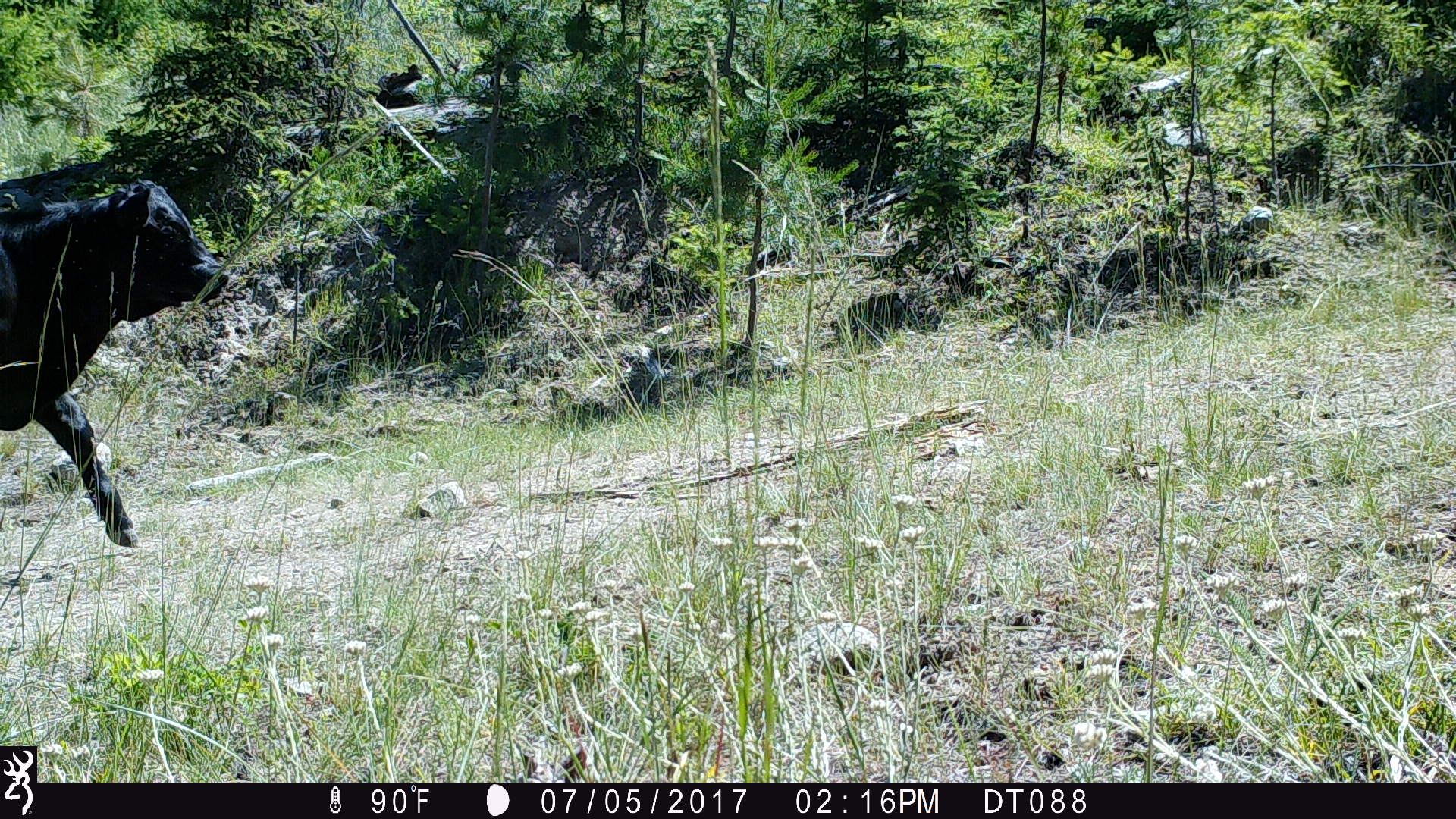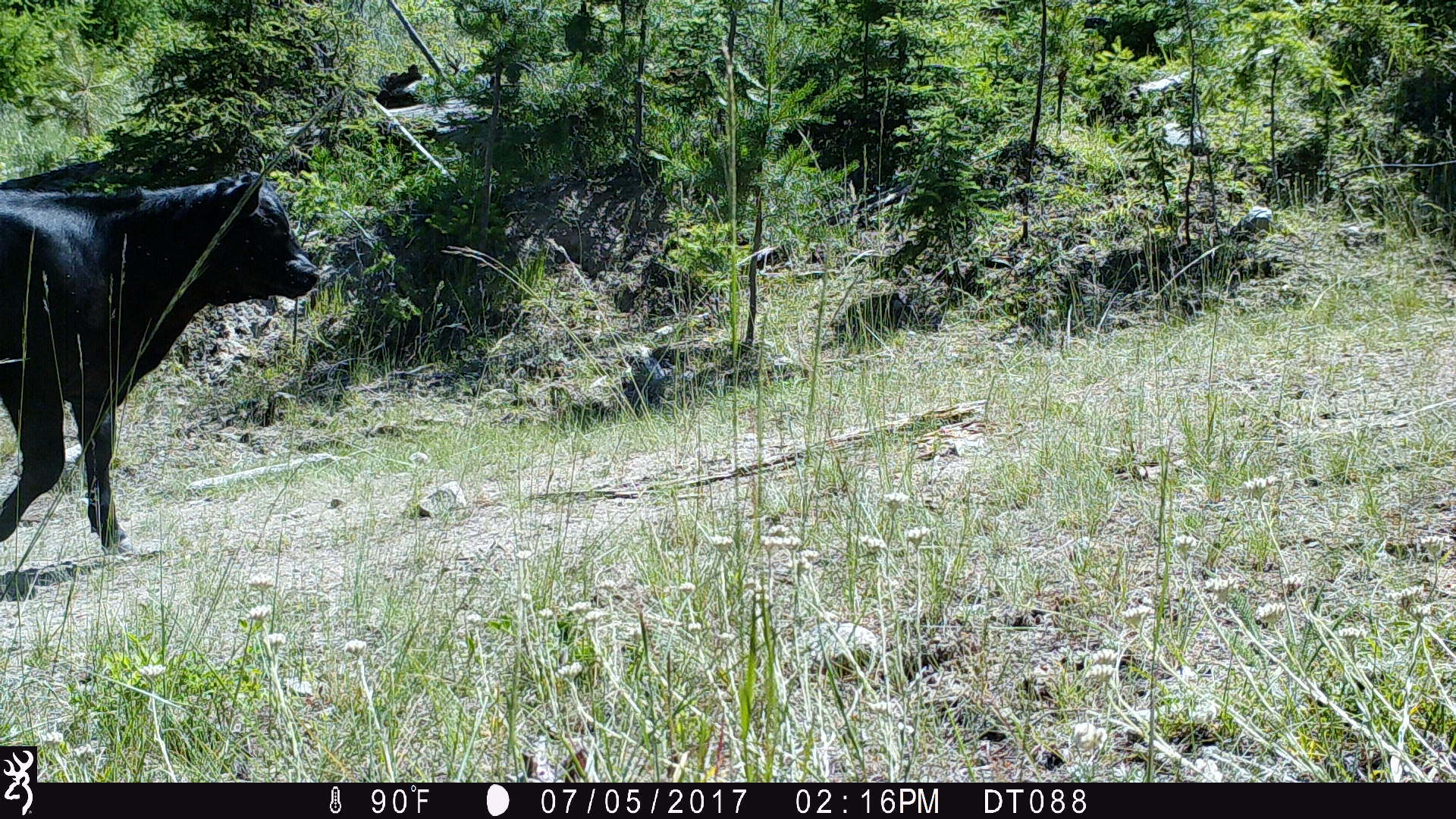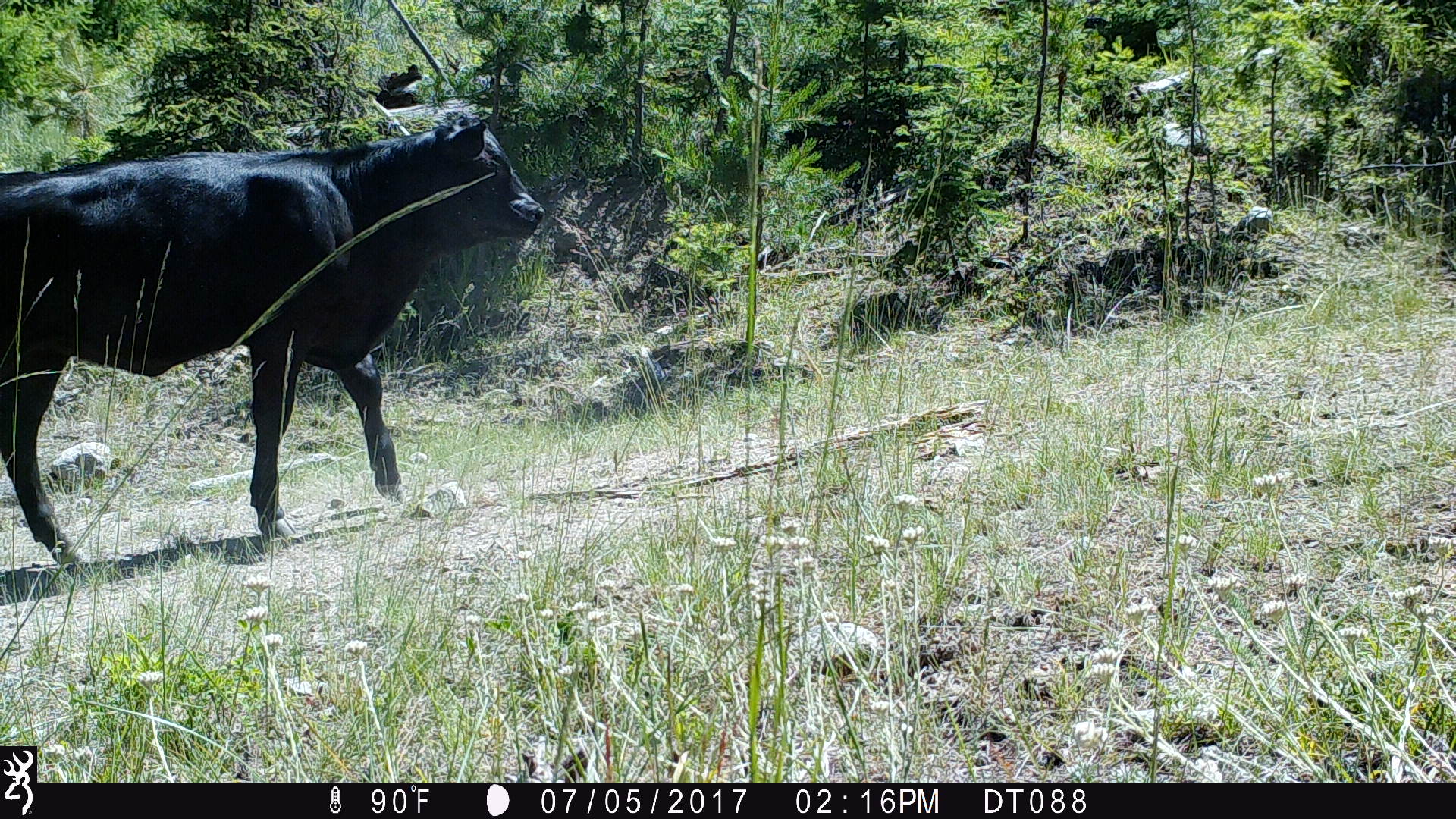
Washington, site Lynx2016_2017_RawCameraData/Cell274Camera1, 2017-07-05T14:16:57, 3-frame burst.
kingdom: Animalia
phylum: Chordata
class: Mammalia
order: Artiodactyla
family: Bovidae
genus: Bos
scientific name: Bos taurus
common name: domestic cattle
Domestic cattle (Bos taurus). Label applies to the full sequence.